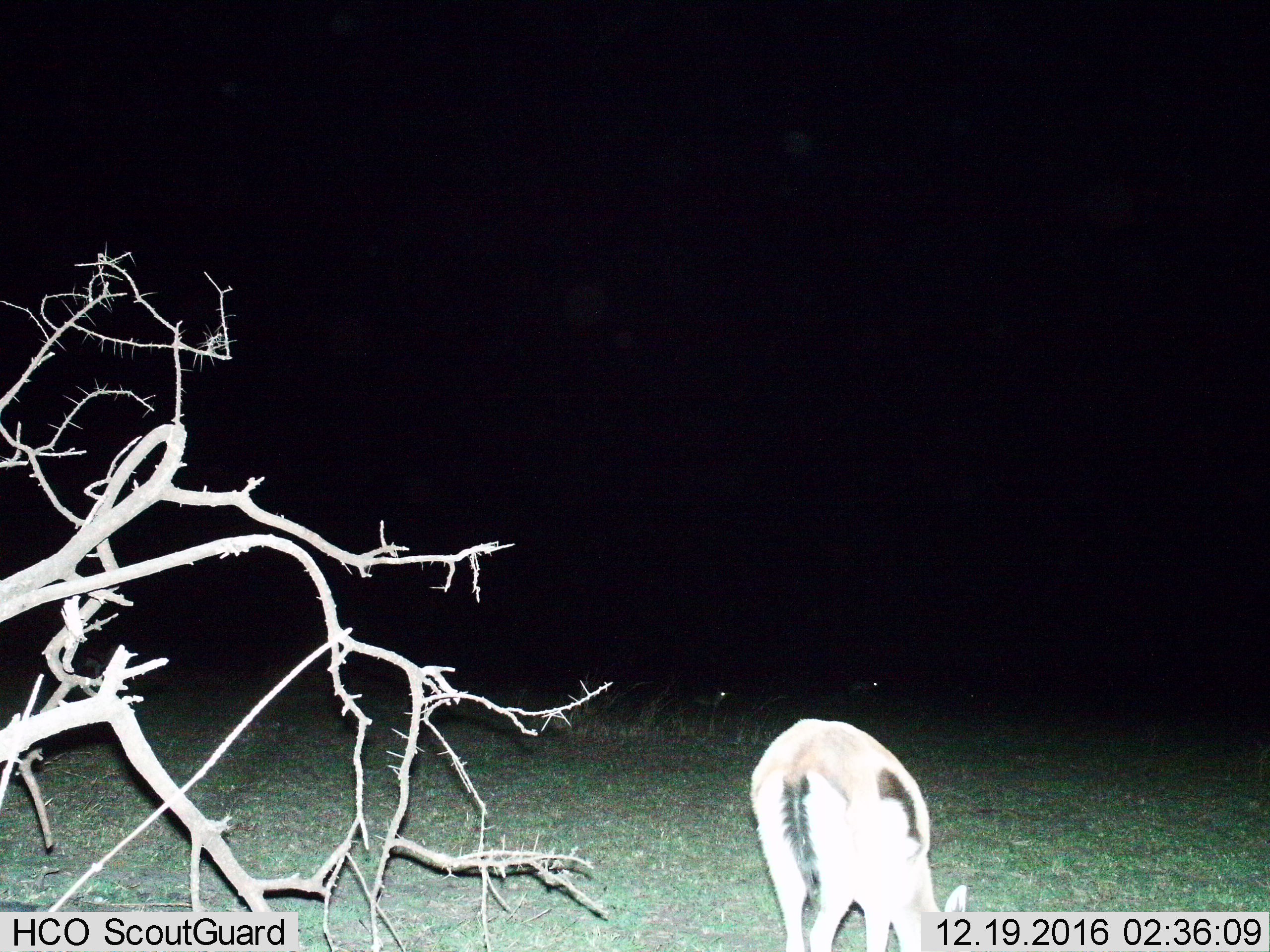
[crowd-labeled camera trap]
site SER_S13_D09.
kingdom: Animalia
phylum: Chordata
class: Mammalia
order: Artiodactyla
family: Bovidae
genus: Eudorcas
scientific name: Eudorcas thomsonii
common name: thomson's gazelle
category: gazellethomsons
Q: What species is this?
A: Gazellethomsons (thomson's gazelle) (Eudorcas thomsonii).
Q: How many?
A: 3.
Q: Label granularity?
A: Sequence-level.